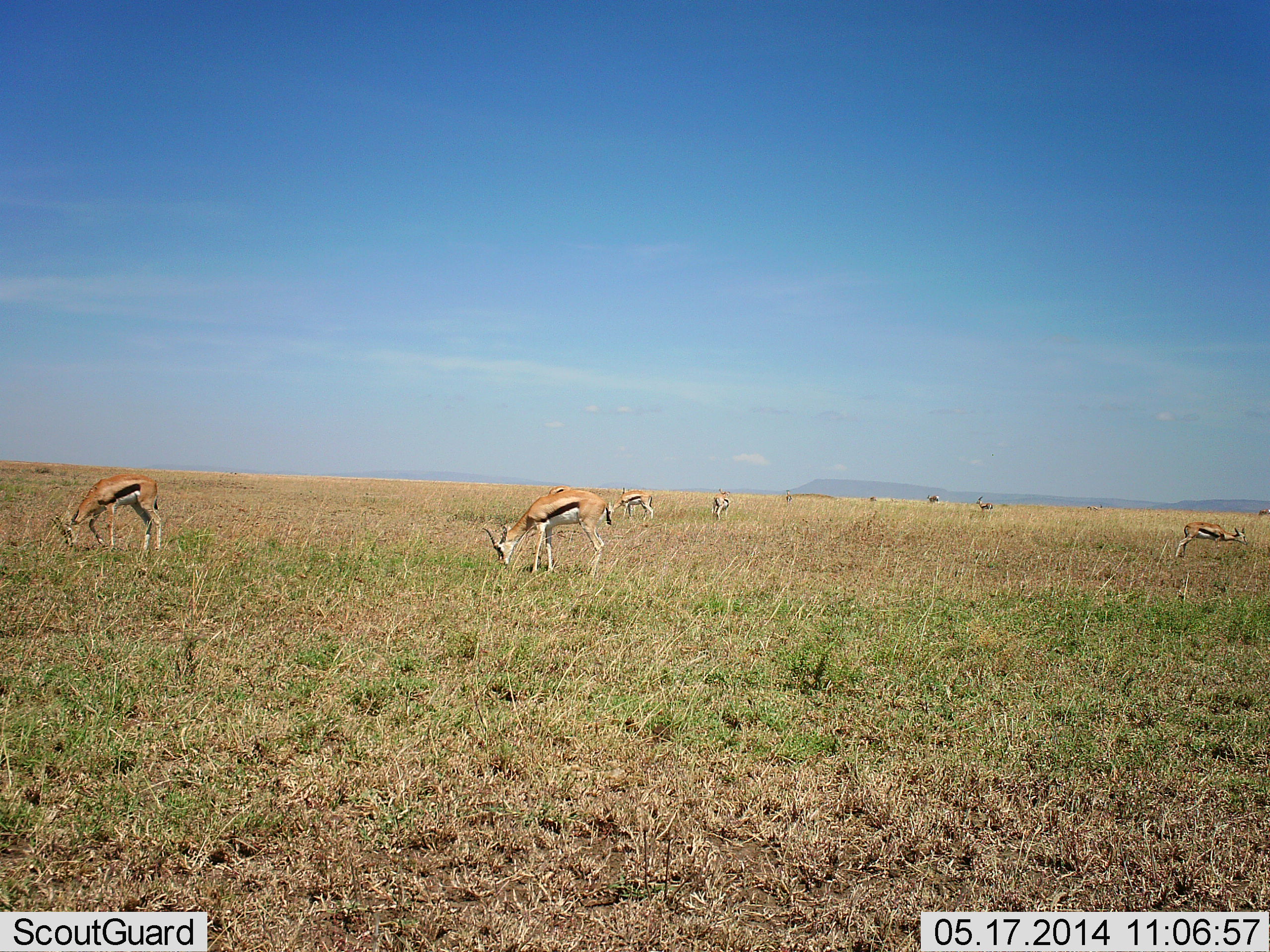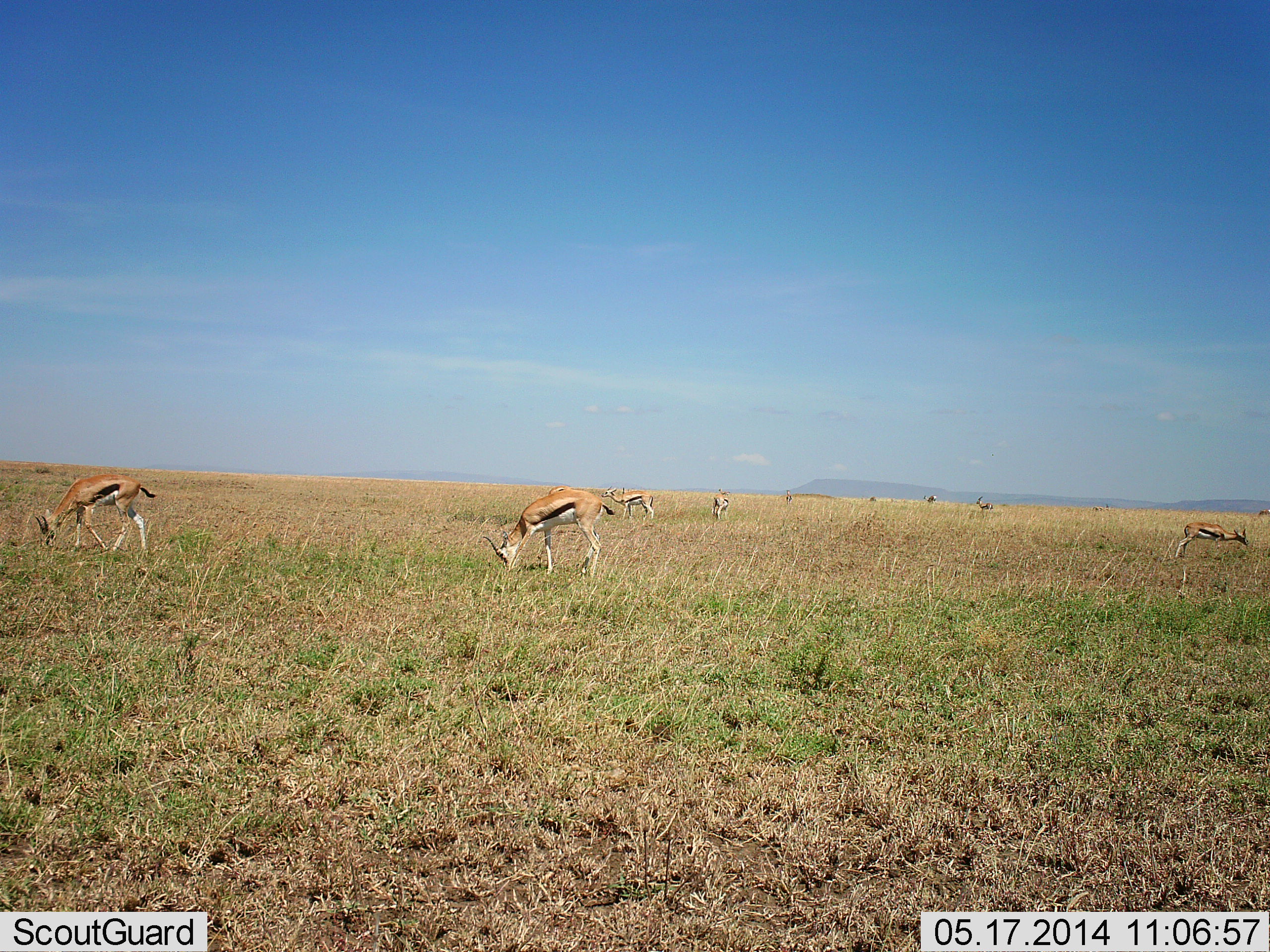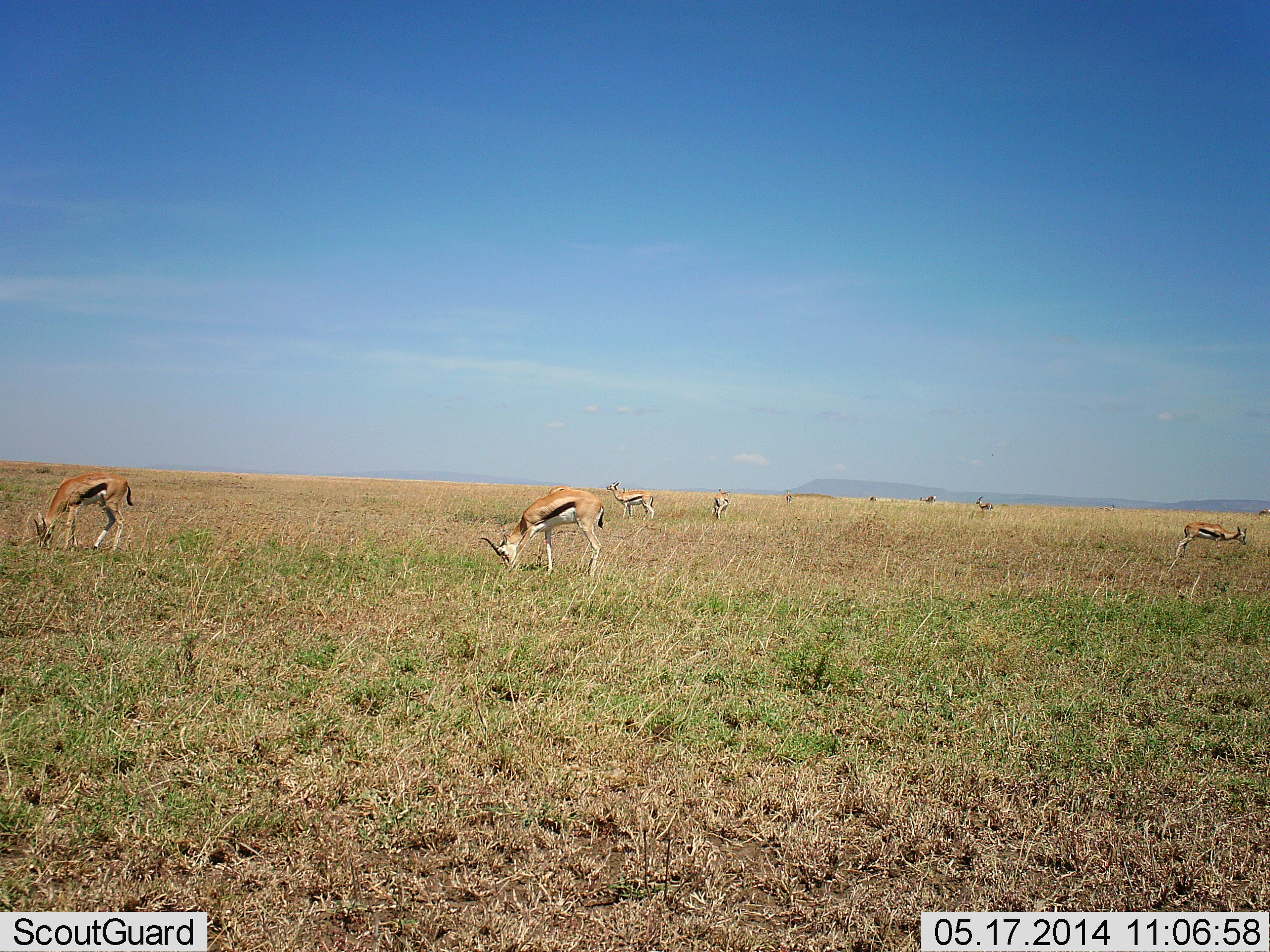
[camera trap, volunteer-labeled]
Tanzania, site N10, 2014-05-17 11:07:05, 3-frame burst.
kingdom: Animalia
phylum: Chordata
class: Mammalia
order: Artiodactyla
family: Bovidae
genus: Eudorcas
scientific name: Eudorcas thomsonii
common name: thomson's gazelle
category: gazellethomsons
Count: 7.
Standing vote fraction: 20%.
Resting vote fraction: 0%.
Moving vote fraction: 10%.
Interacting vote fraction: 0%.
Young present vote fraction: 0%.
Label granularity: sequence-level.